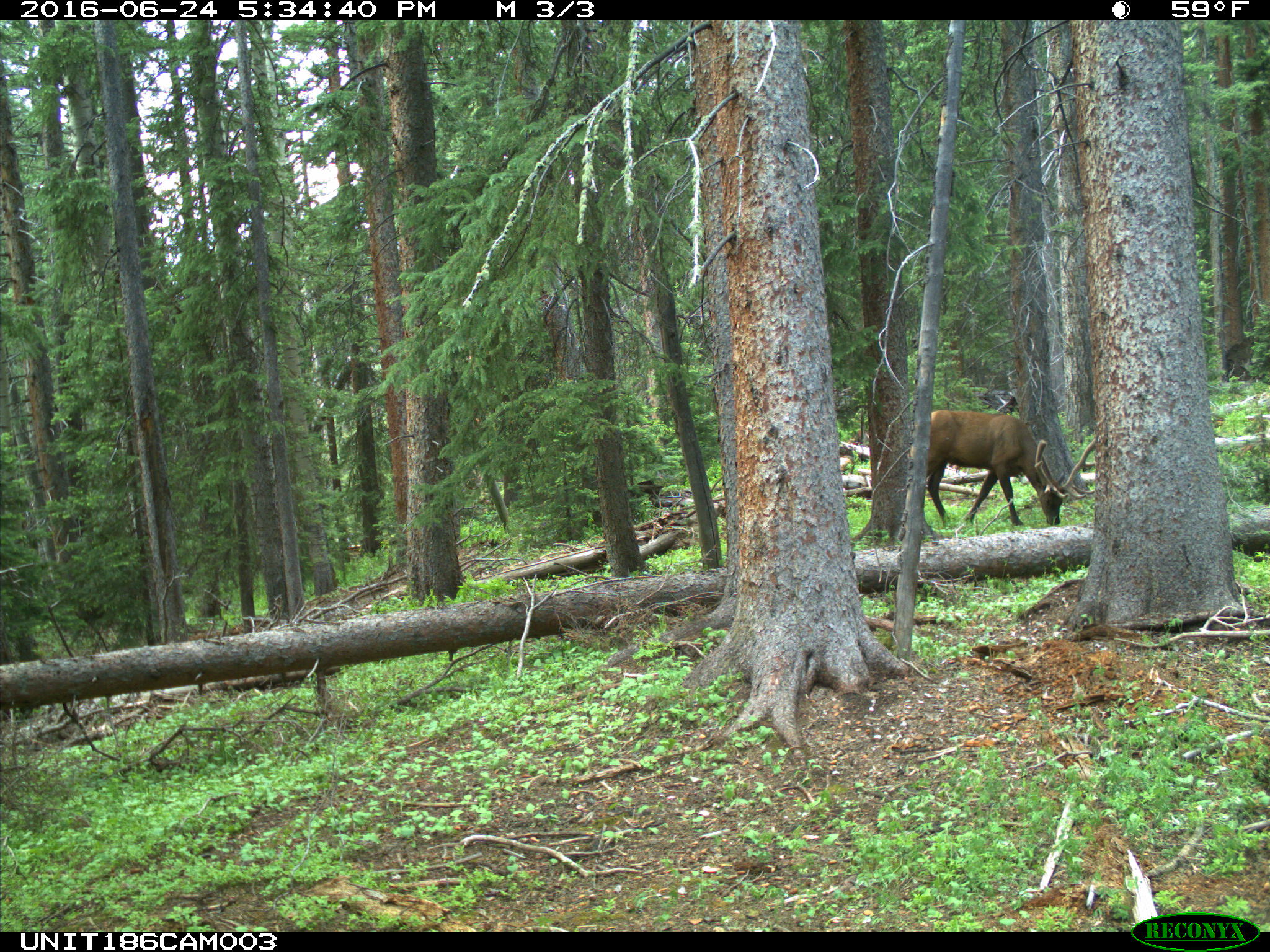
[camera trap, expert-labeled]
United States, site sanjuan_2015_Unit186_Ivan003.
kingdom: Animalia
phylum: Chordata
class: Mammalia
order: Artiodactyla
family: Cervidae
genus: Cervus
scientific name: Cervus elaphus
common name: red deer